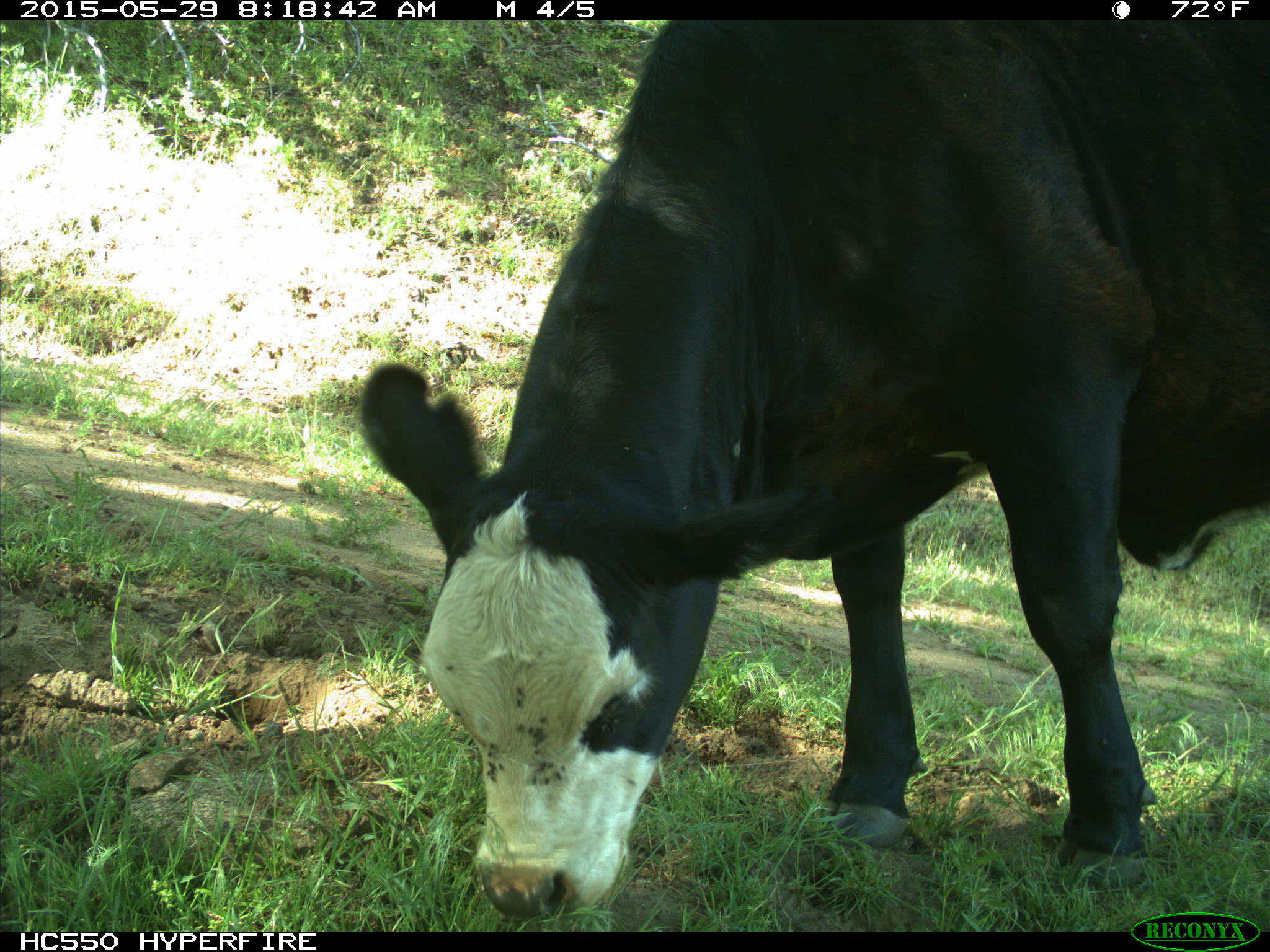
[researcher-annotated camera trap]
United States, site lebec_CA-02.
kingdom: Animalia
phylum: Chordata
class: Mammalia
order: Artiodactyla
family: Bovidae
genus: Bos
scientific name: Bos taurus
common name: domestic cow